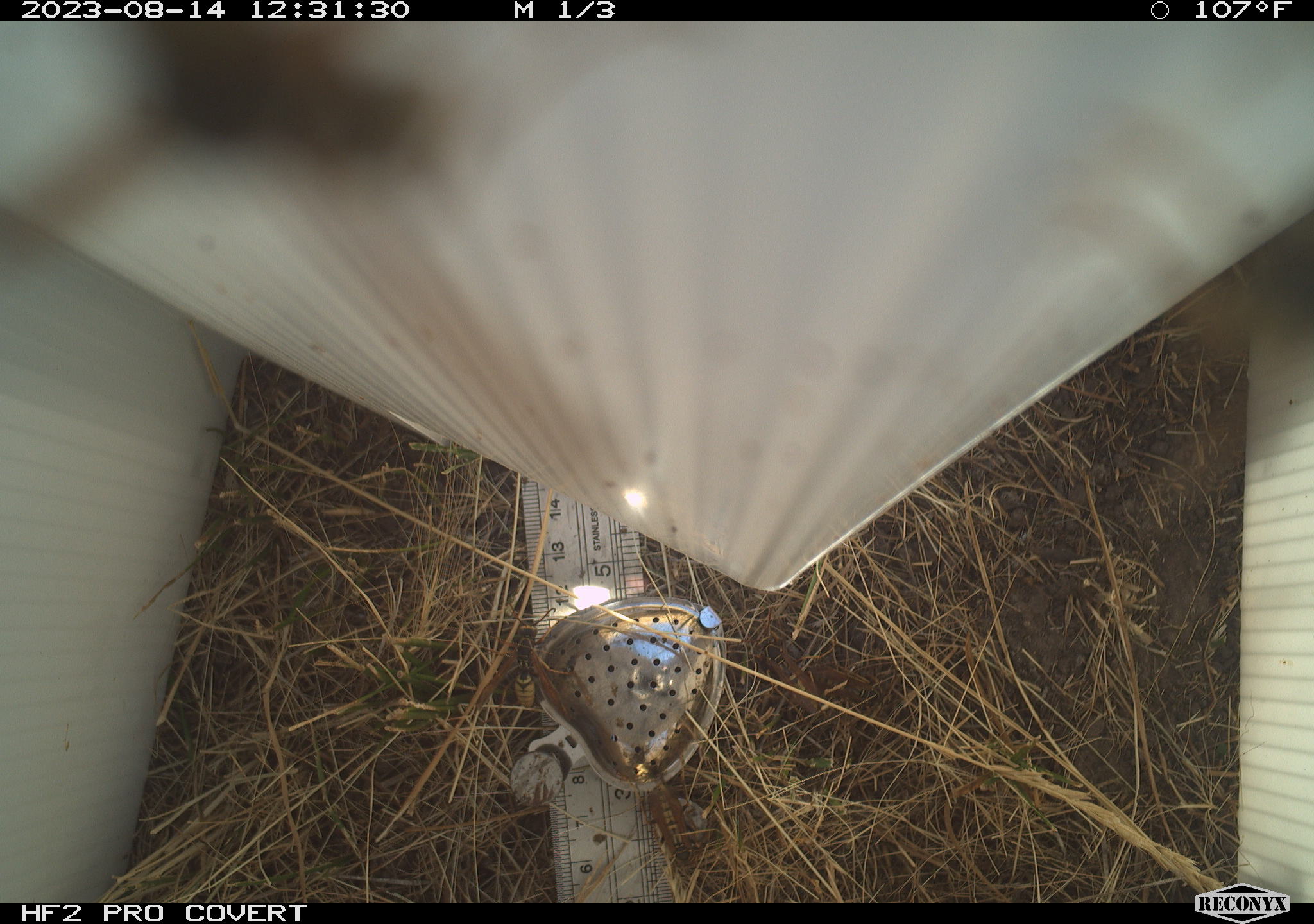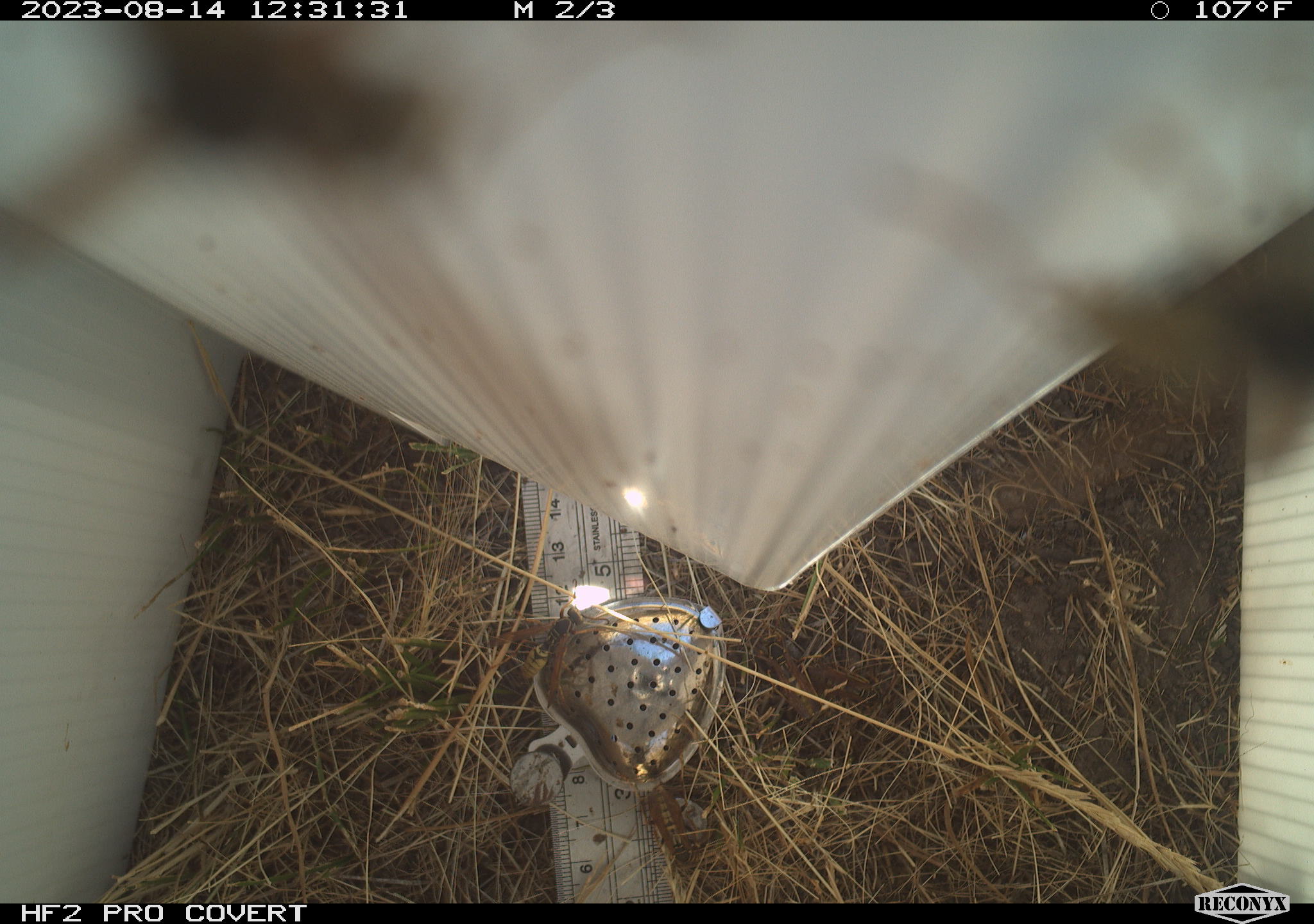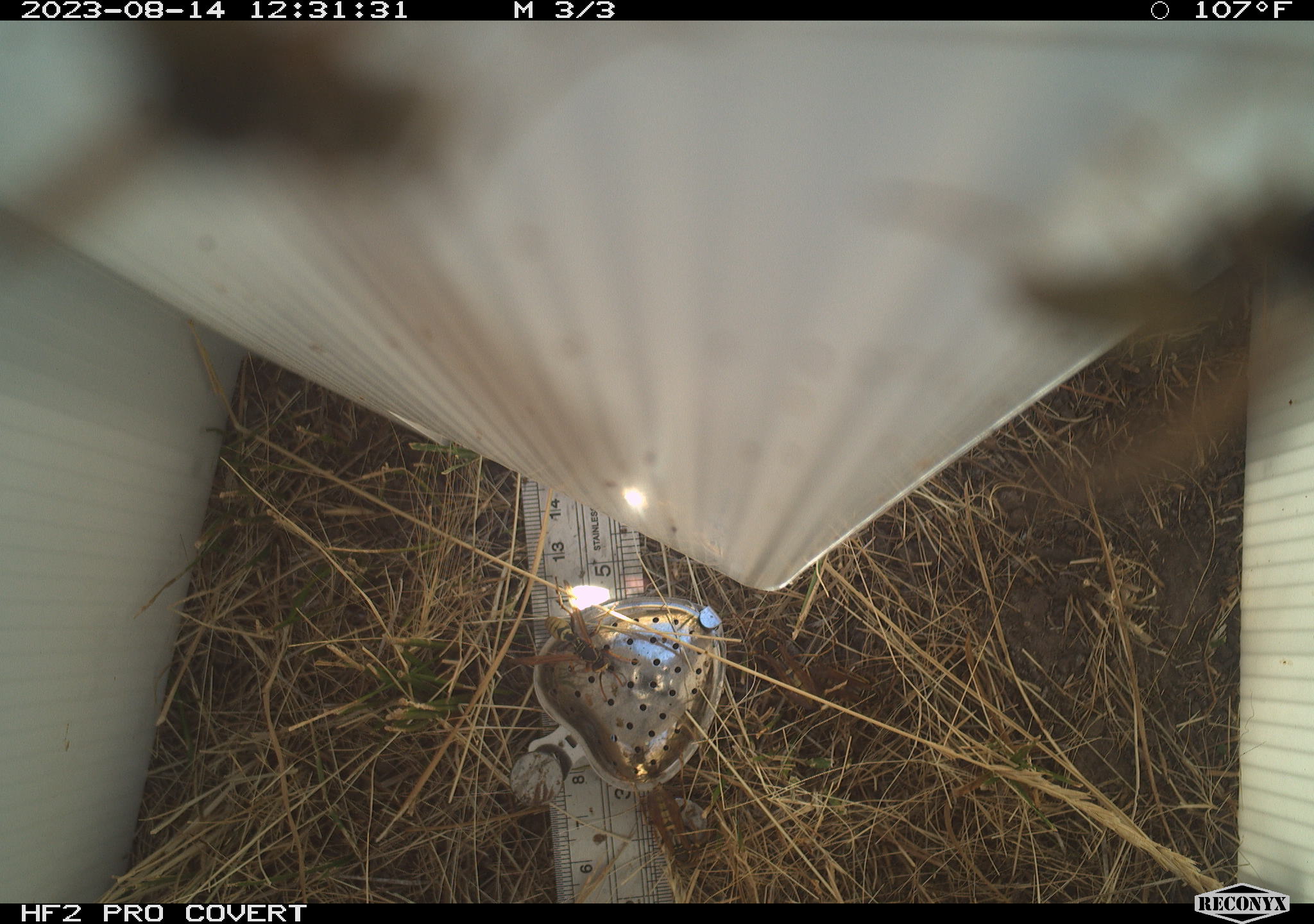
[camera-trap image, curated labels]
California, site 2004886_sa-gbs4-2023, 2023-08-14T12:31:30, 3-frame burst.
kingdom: Animalia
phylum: Arthropoda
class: Insecta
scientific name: Insecta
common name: insect